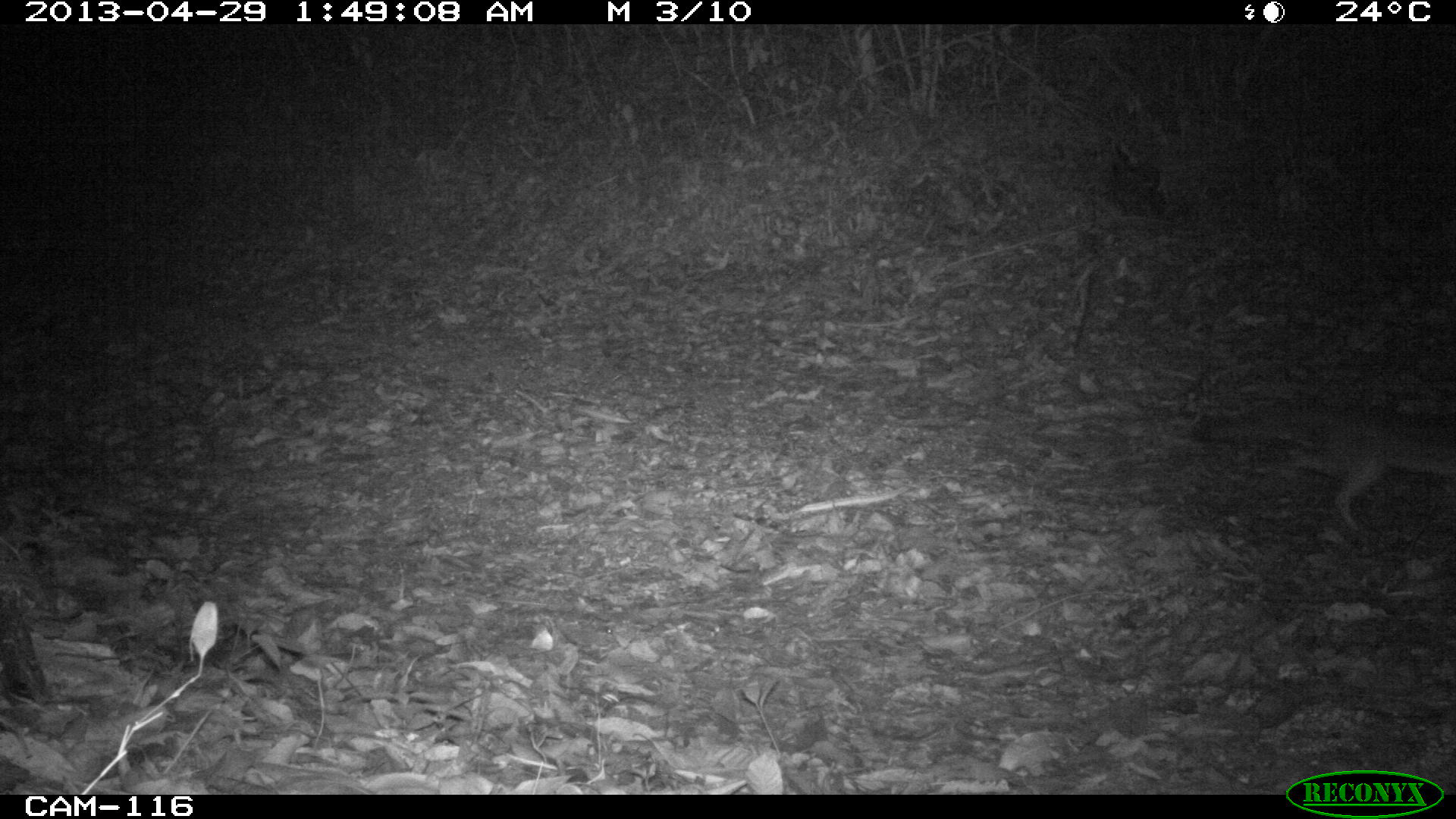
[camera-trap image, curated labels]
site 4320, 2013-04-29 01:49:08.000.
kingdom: Animalia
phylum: Chordata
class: Mammalia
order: Carnivora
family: Canidae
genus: Urocyon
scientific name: Urocyon cinereoargenteus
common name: gray fox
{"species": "Urocyon cinereoargenteus (gray fox)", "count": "1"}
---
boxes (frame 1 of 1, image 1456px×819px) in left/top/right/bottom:
urocyon cinereoargenteus: 1185/384/1456/543